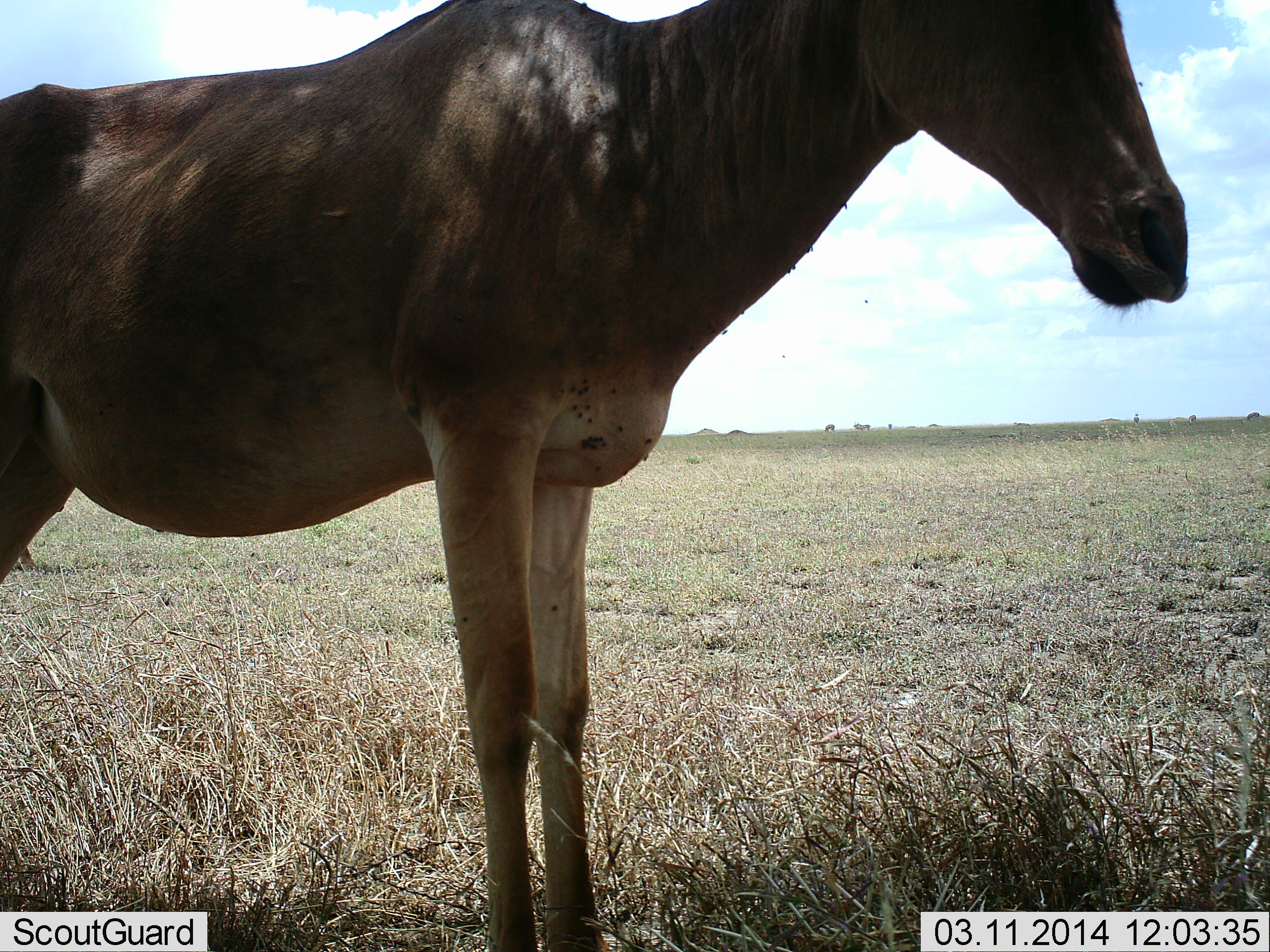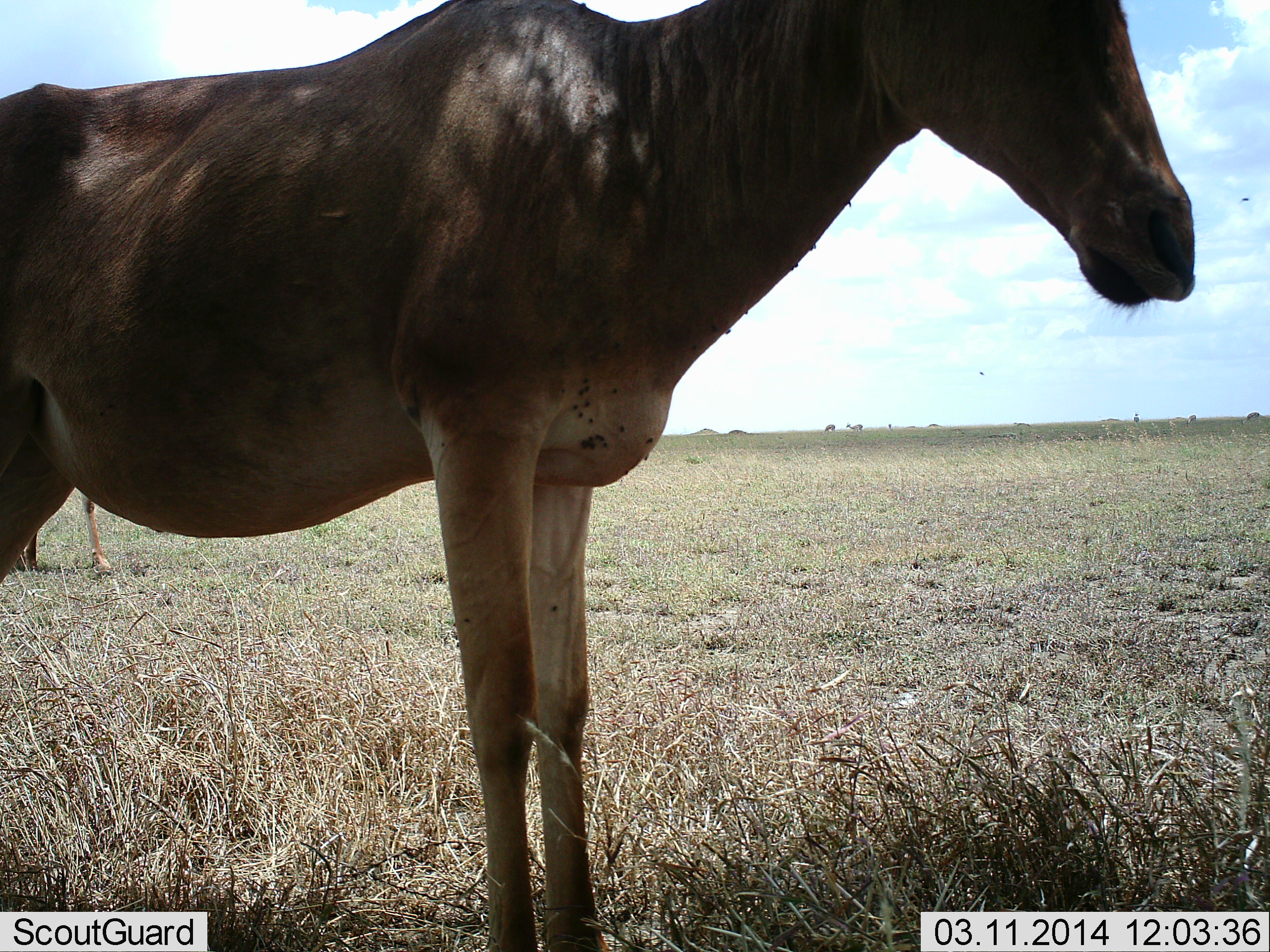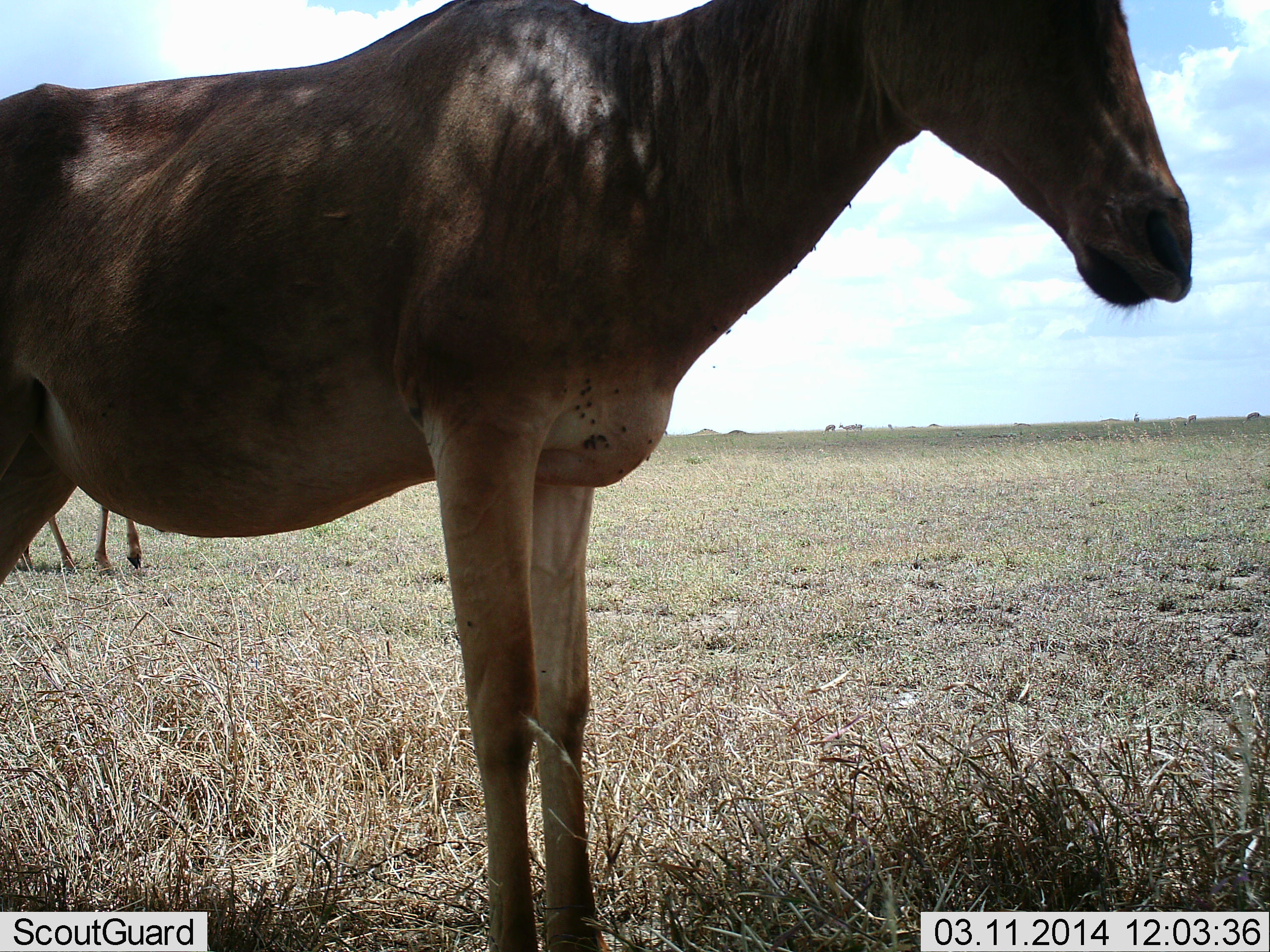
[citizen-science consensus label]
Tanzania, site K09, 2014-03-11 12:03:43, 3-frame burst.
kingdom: Animalia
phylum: Chordata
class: Mammalia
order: Artiodactyla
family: Bovidae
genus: Alcelaphus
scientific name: Alcelaphus buselaphus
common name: hartebeest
Hartebeest (Alcelaphus buselaphus), count 2. Behavior (volunteer vote fractions): standing 90%, resting 10%, moving 40%, interacting 0%. Young present (vote fraction): 0%. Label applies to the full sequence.